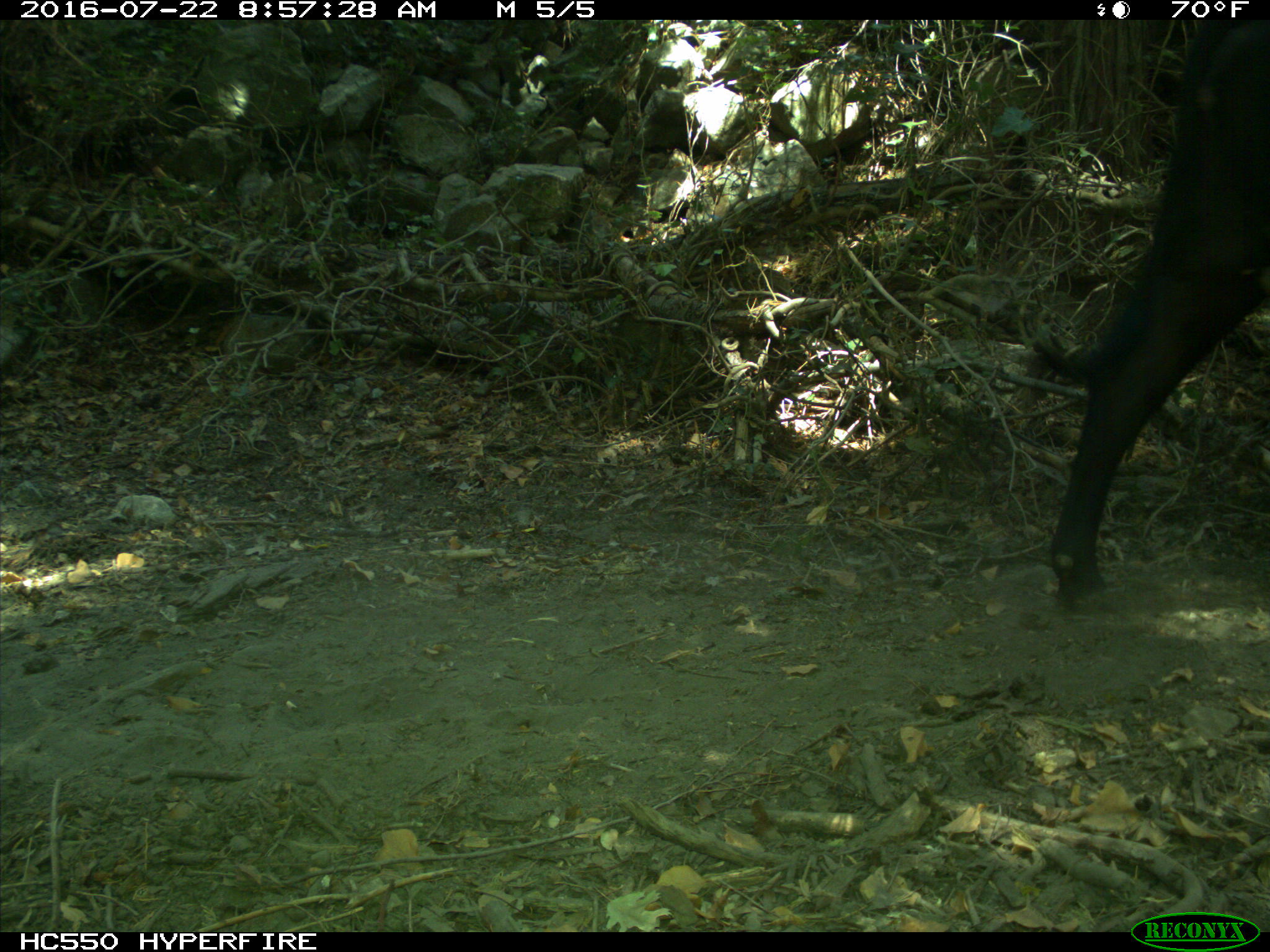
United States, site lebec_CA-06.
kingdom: Animalia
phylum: Chordata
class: Mammalia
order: Artiodactyla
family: Bovidae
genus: Bos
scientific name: Bos taurus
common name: domestic cow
Bos taurus (domestic cow).